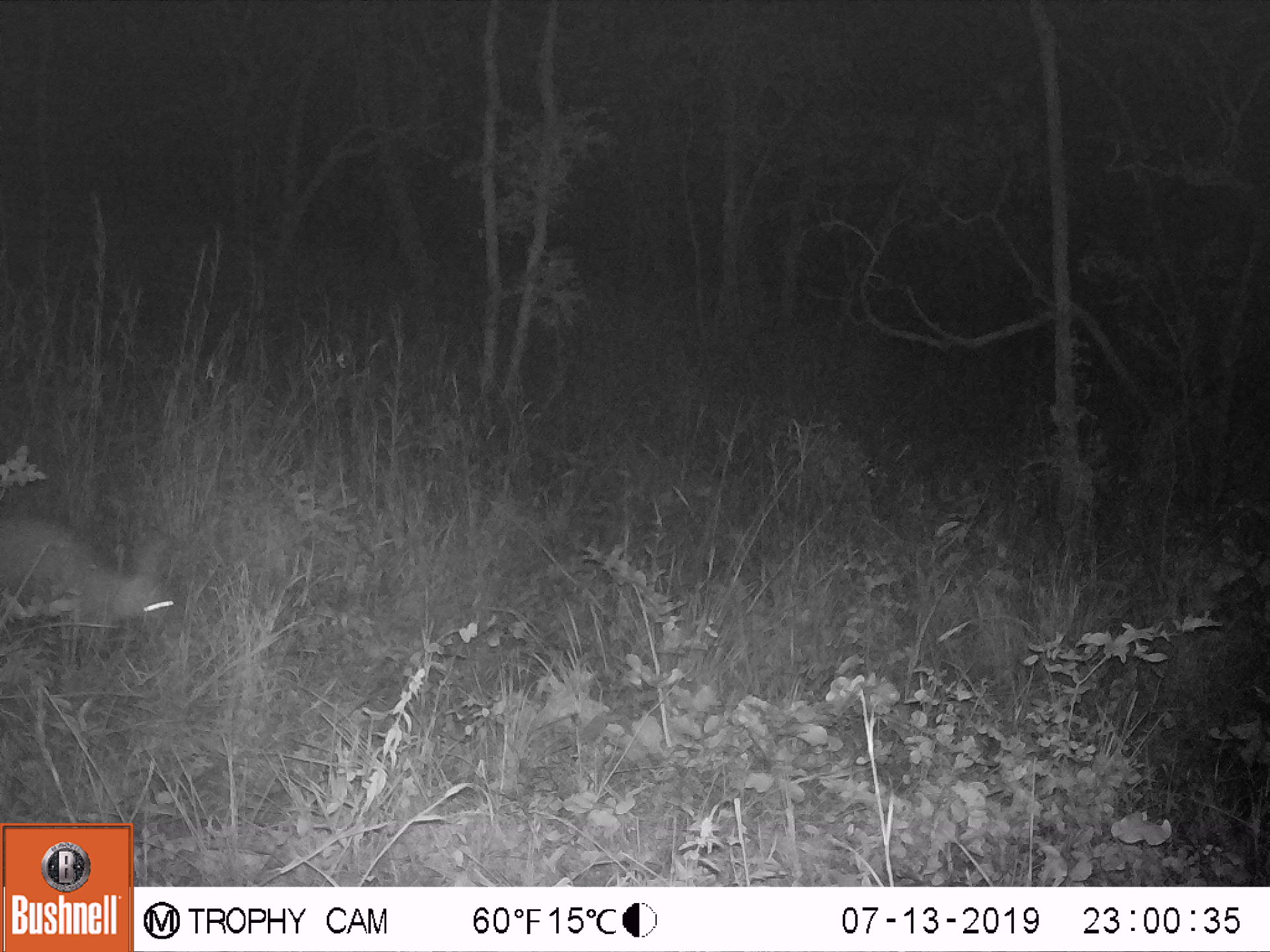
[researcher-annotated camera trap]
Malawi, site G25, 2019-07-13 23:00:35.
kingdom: Animalia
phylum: Chordata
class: Mammalia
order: Artiodactyla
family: Bovidae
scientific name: Antilopinae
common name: small antelope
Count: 1.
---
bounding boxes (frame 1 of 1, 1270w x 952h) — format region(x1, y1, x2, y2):
small antelope: region(0, 502, 197, 678)